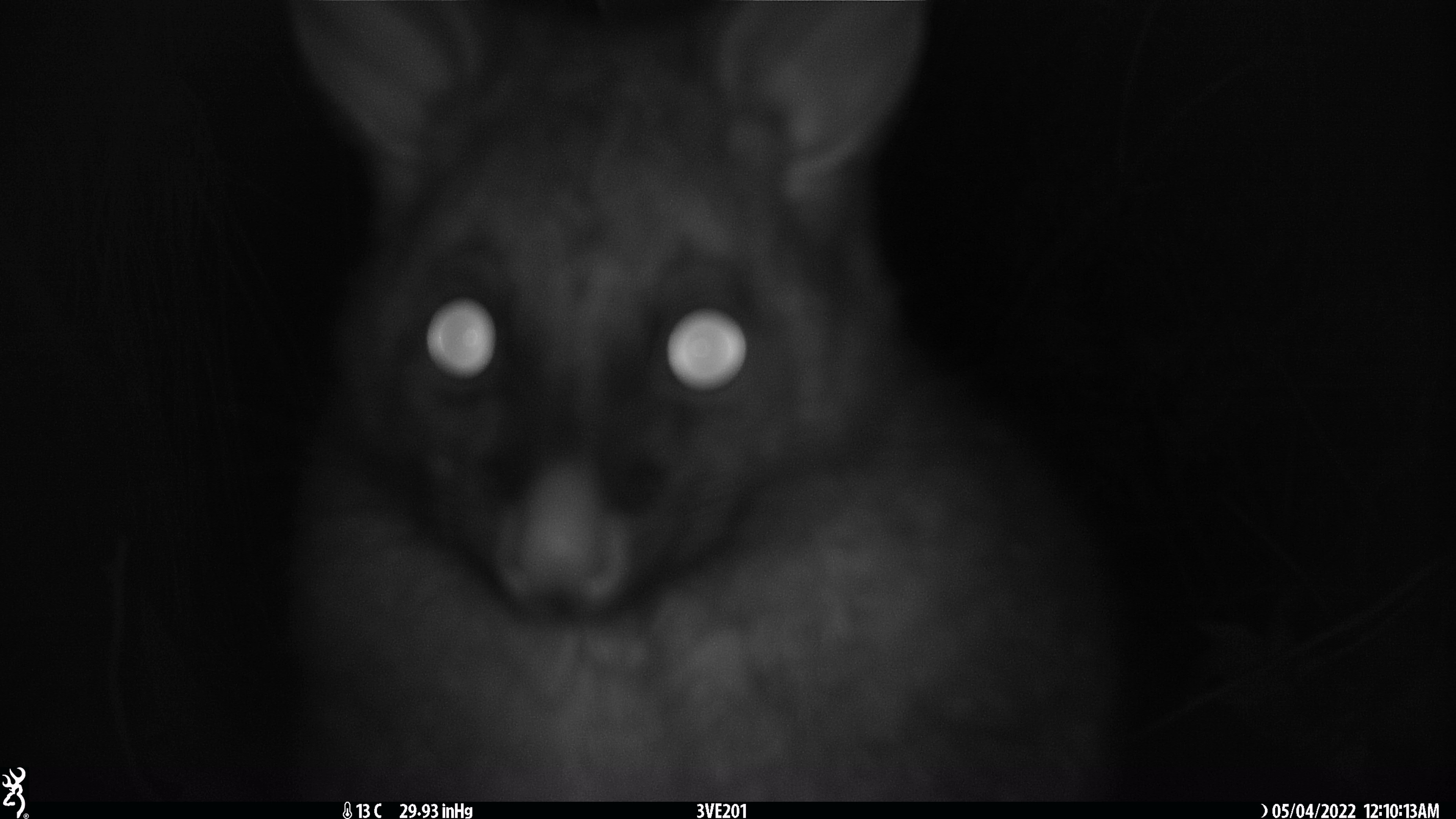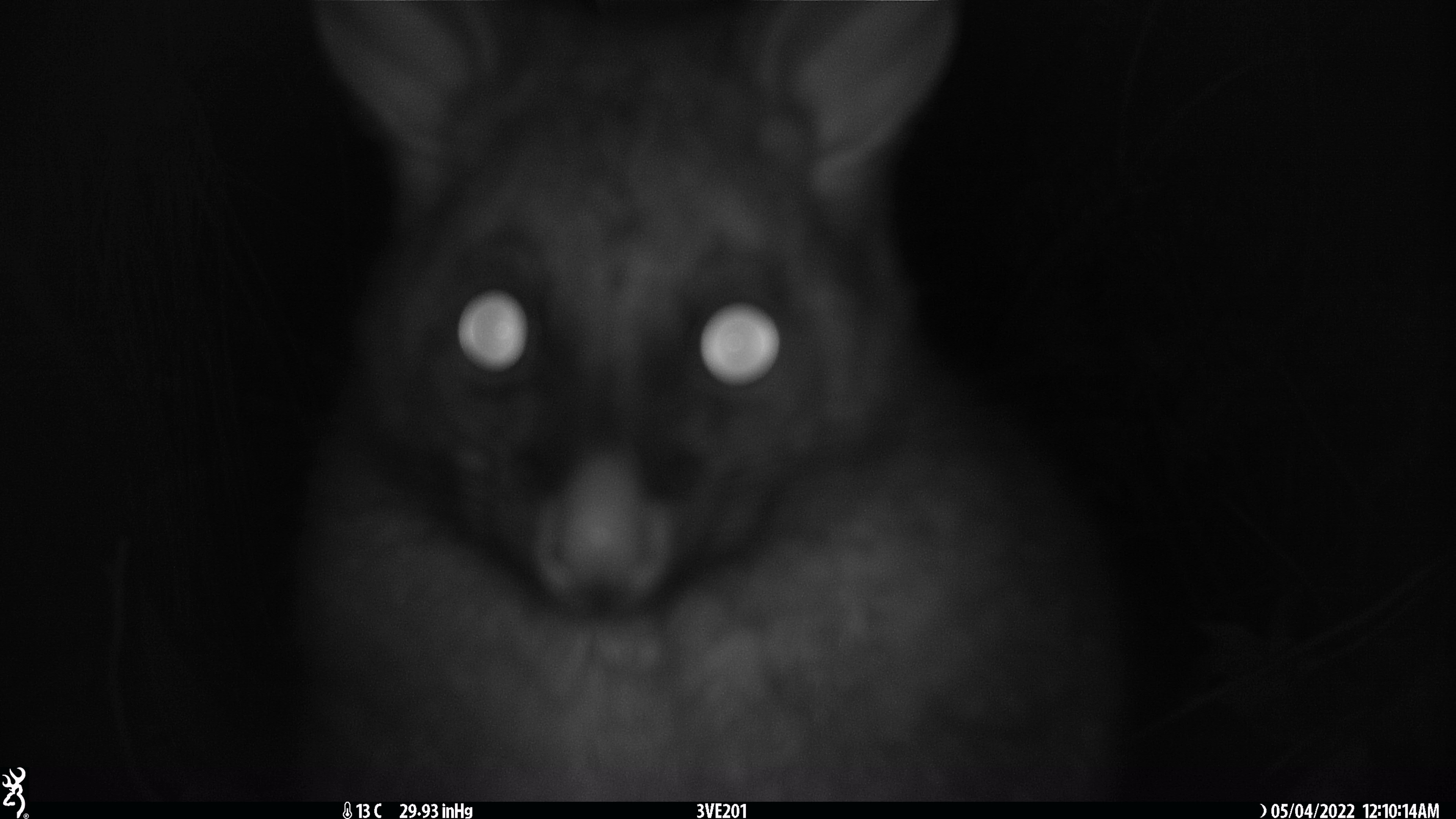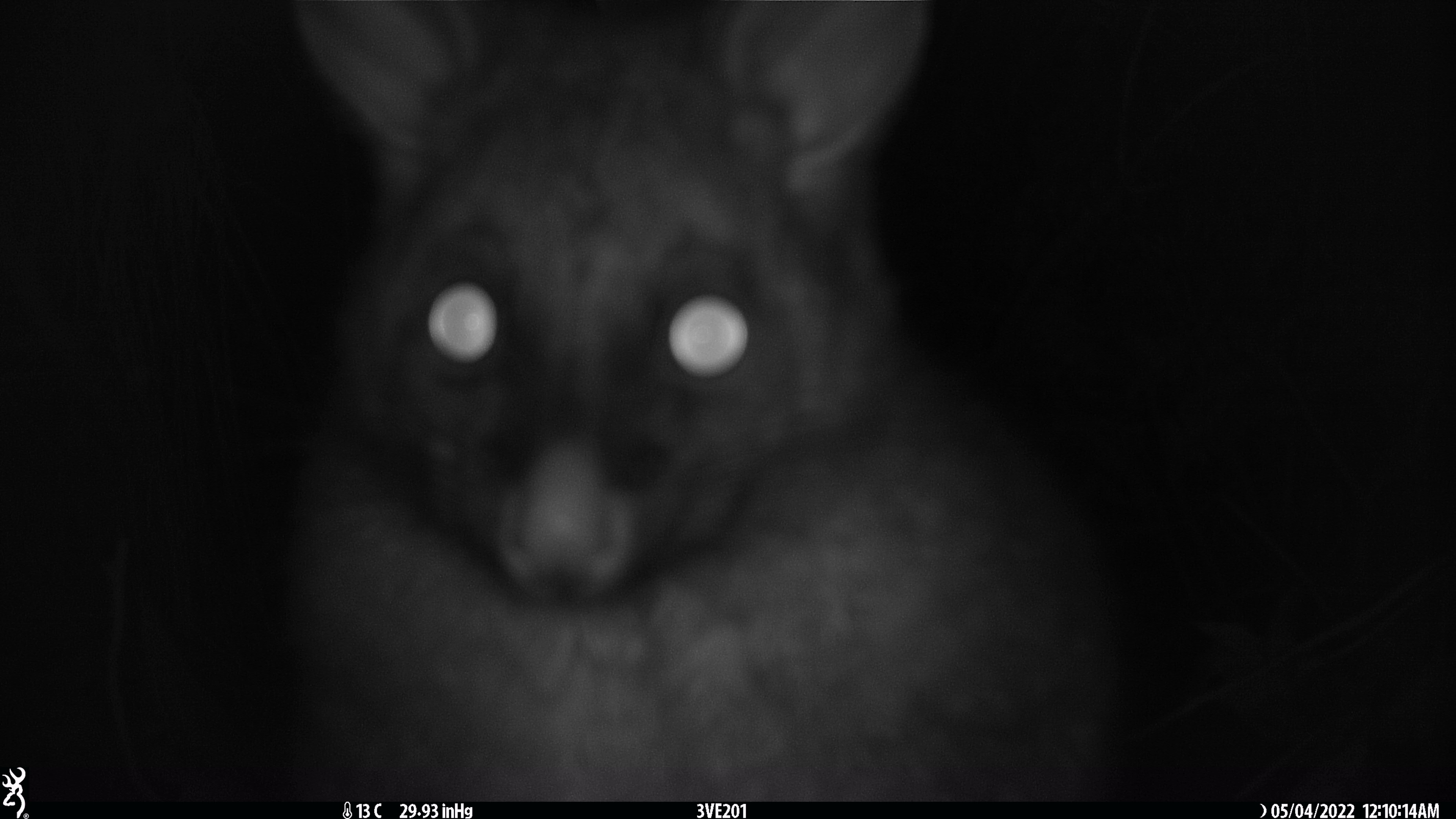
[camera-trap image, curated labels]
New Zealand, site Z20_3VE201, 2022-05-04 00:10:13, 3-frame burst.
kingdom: Animalia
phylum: Chordata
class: Mammalia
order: Diprotodontia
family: Phalangeridae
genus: Trichosurus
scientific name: Trichosurus vulpecula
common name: common brushtail possum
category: possum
Possum (common brushtail possum) (Trichosurus vulpecula).